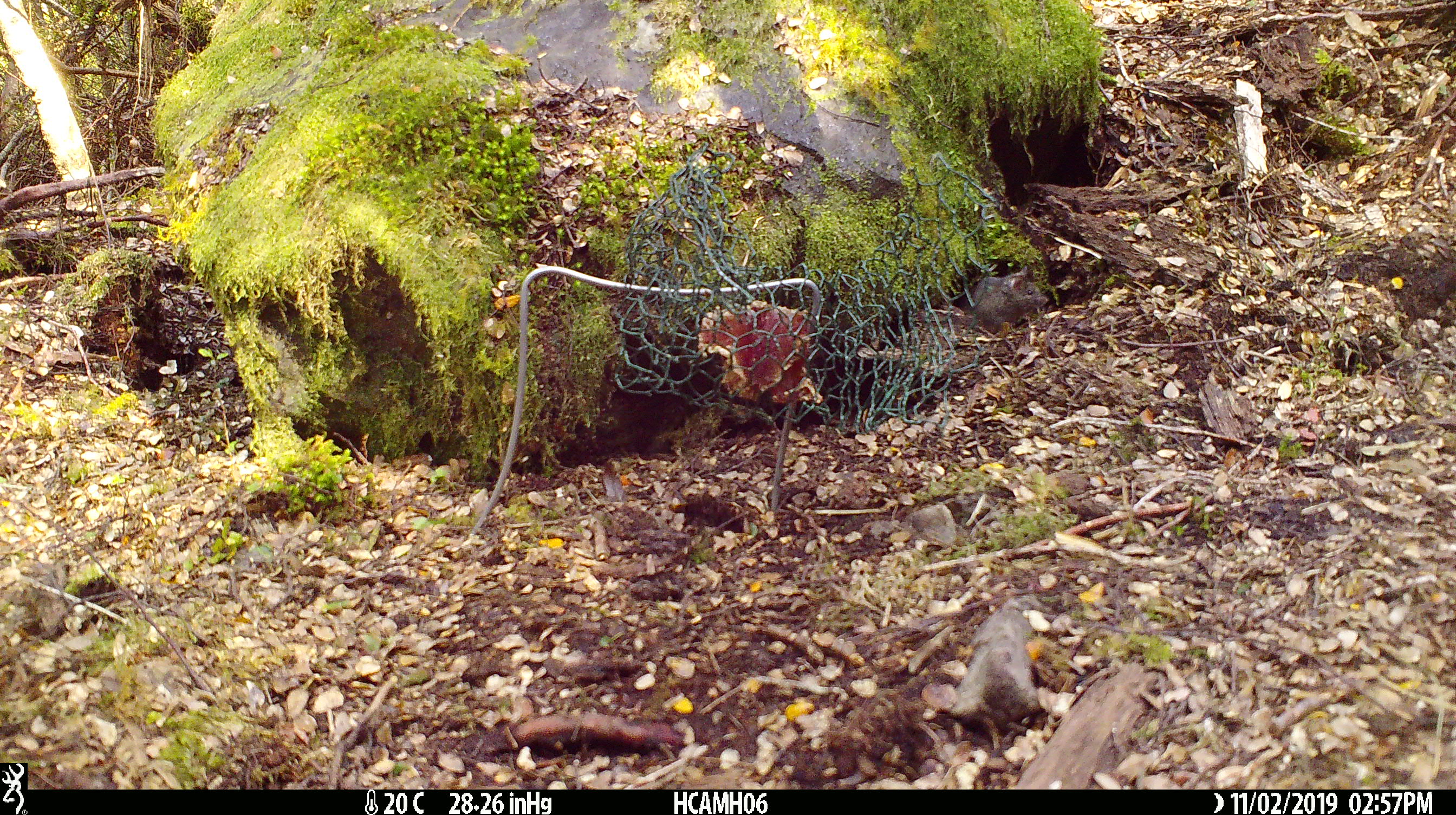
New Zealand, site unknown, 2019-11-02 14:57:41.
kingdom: Animalia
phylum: Chordata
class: Mammalia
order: Rodentia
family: Muridae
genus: Mus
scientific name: Mus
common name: mouse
Mouse (Mus).